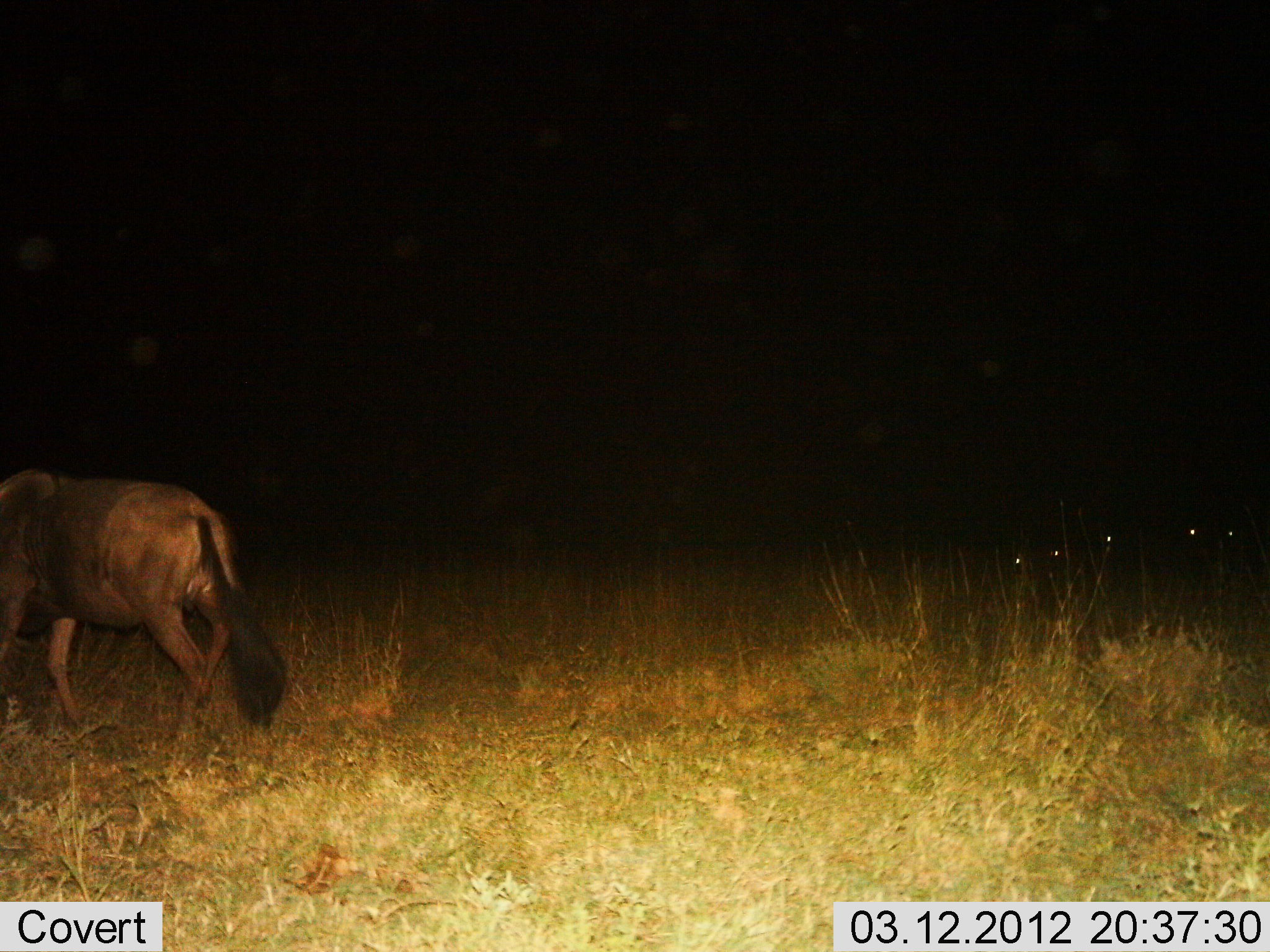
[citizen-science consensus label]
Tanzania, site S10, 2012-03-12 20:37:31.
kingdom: Animalia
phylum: Chordata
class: Mammalia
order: Artiodactyla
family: Bovidae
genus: Connochaetes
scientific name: Connochaetes taurinus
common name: blue wildebeest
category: wildebeest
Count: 1.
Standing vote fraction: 26%.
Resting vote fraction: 0%.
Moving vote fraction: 63%.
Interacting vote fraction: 0%.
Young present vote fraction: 0%.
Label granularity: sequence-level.